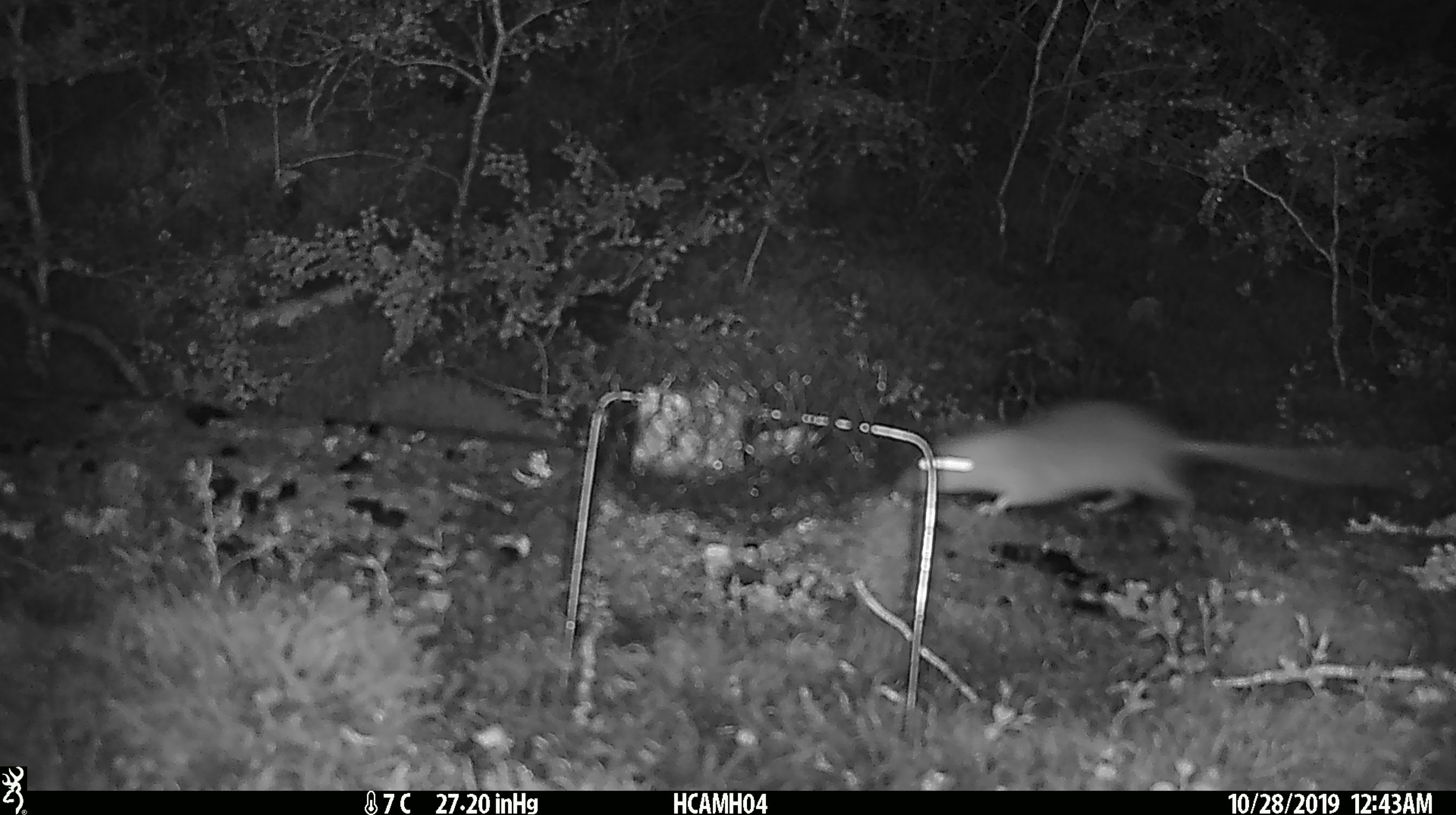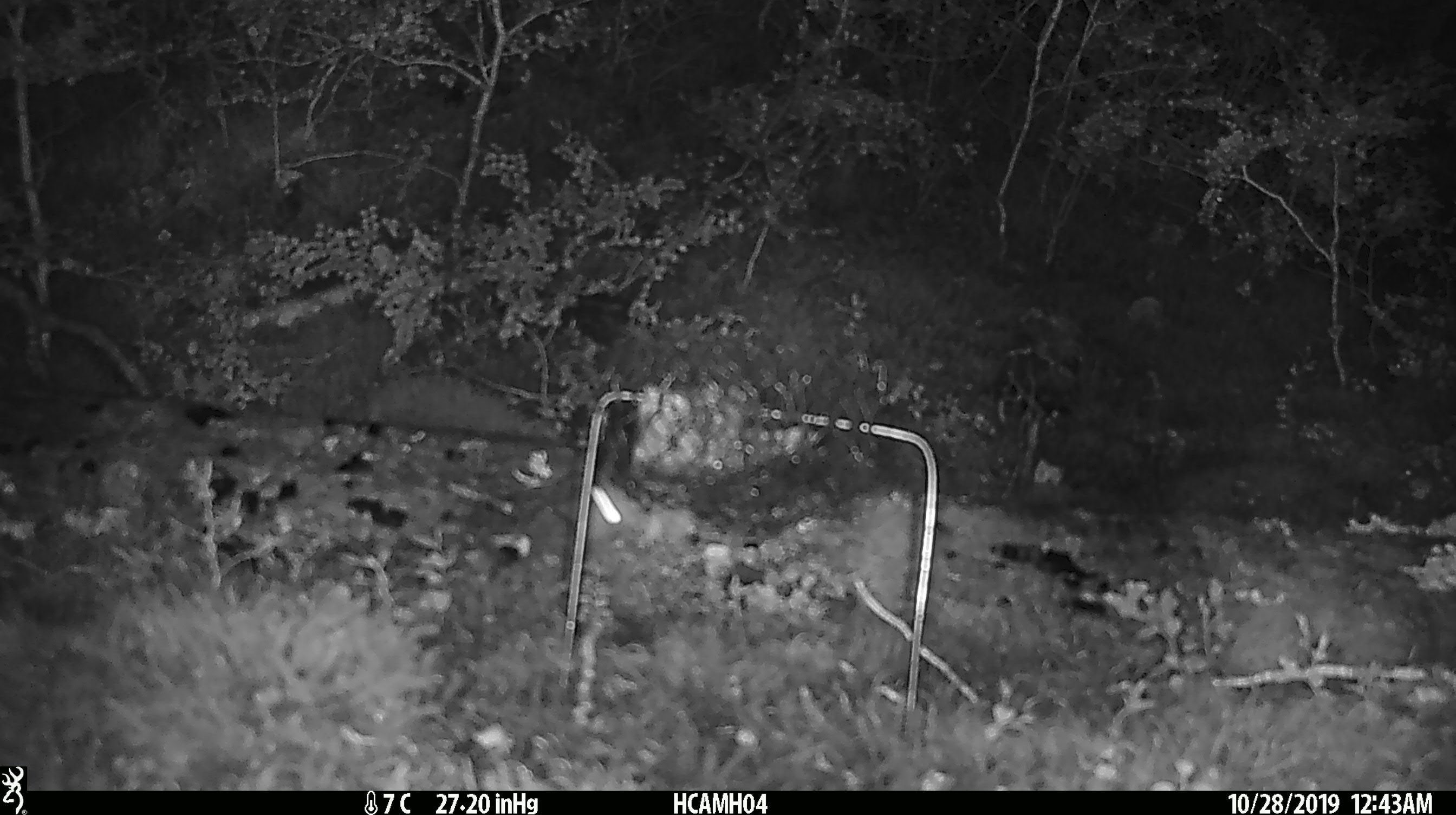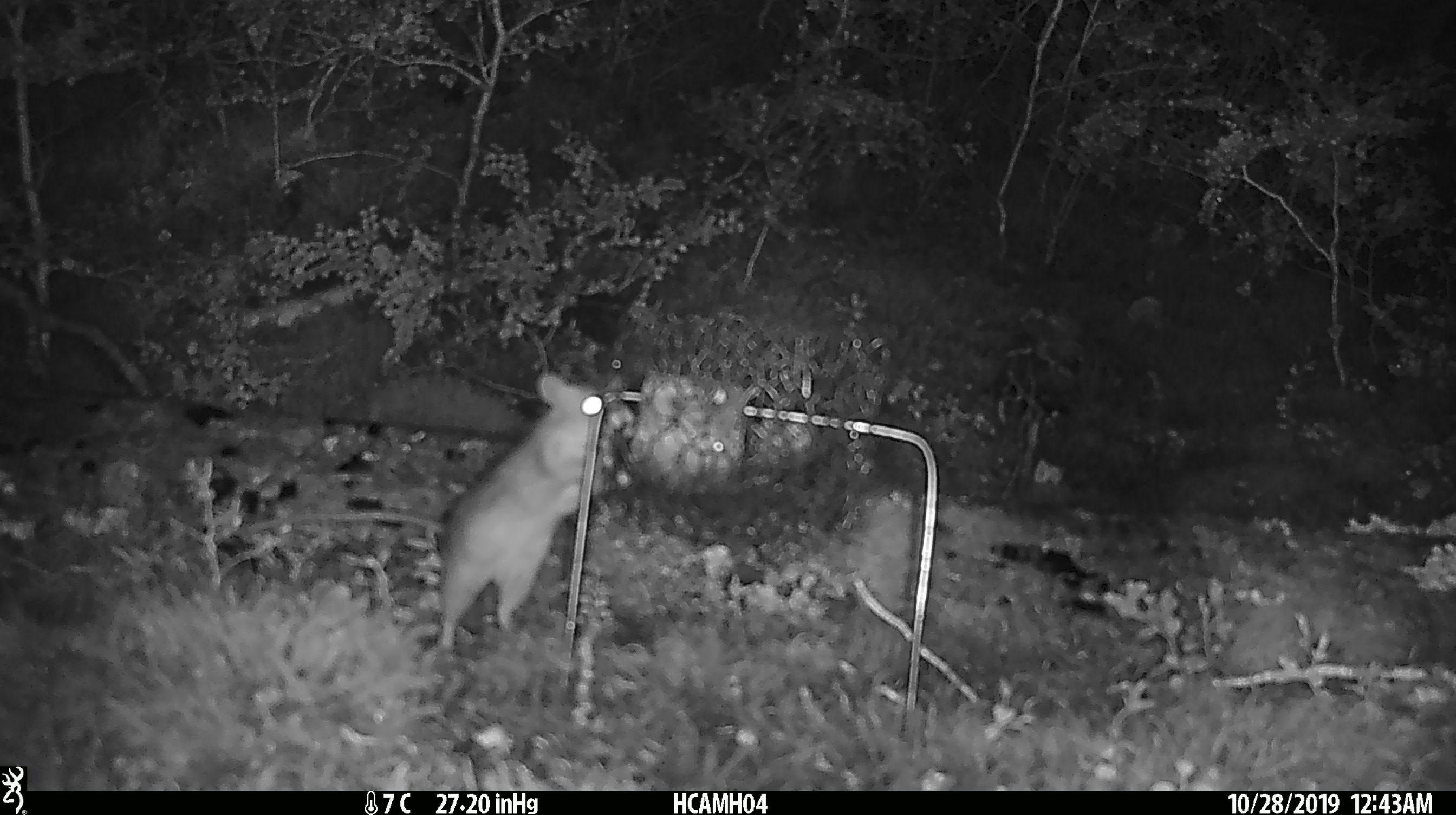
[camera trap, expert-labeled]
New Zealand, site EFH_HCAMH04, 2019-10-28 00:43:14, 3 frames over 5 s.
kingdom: Animalia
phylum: Chordata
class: Mammalia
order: Rodentia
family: Muridae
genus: Rattus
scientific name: Rattus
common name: rat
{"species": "rat (Rattus)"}